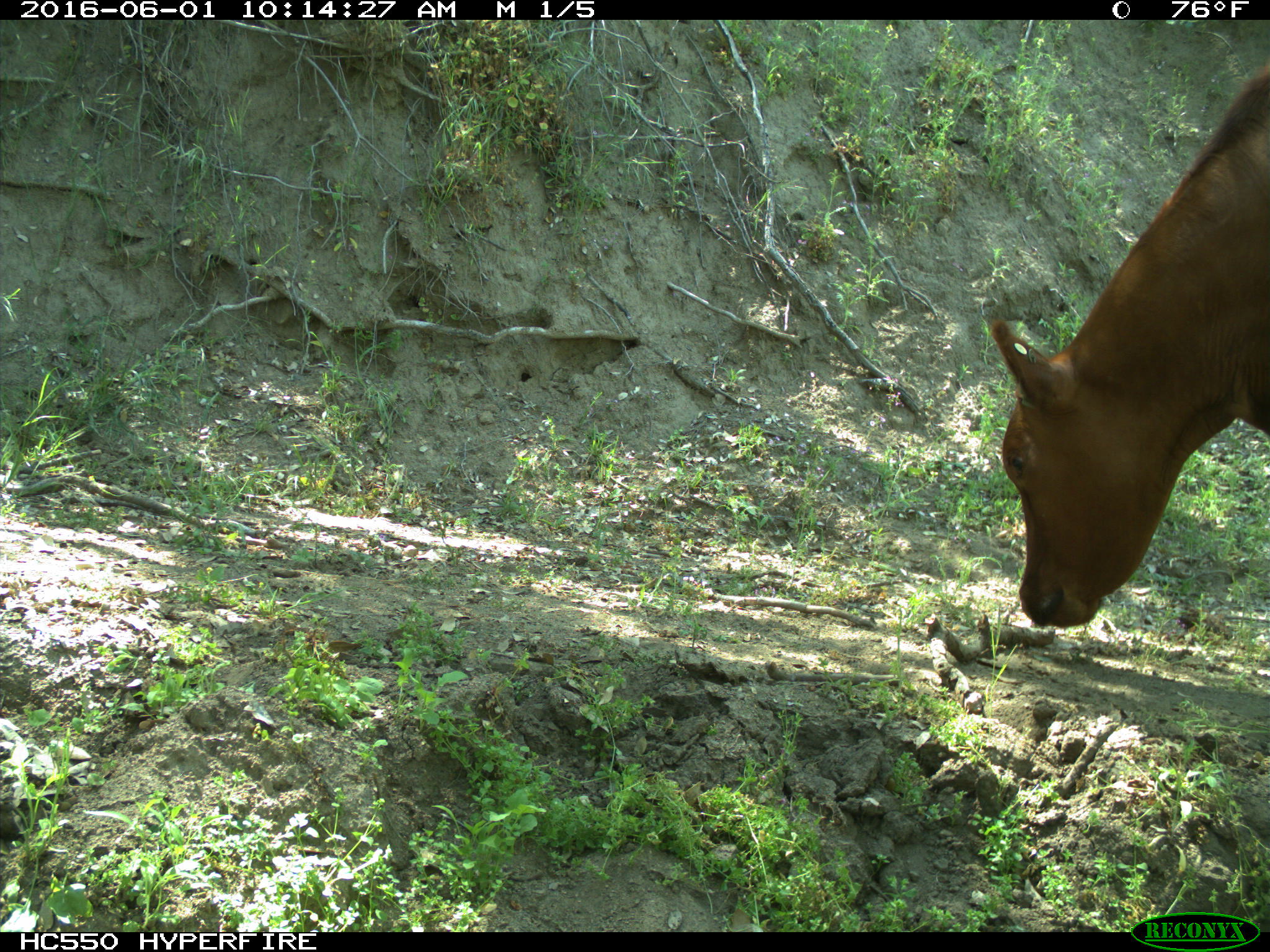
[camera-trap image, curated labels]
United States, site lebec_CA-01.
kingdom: Animalia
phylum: Chordata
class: Mammalia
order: Artiodactyla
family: Bovidae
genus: Bos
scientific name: Bos taurus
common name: domestic cow